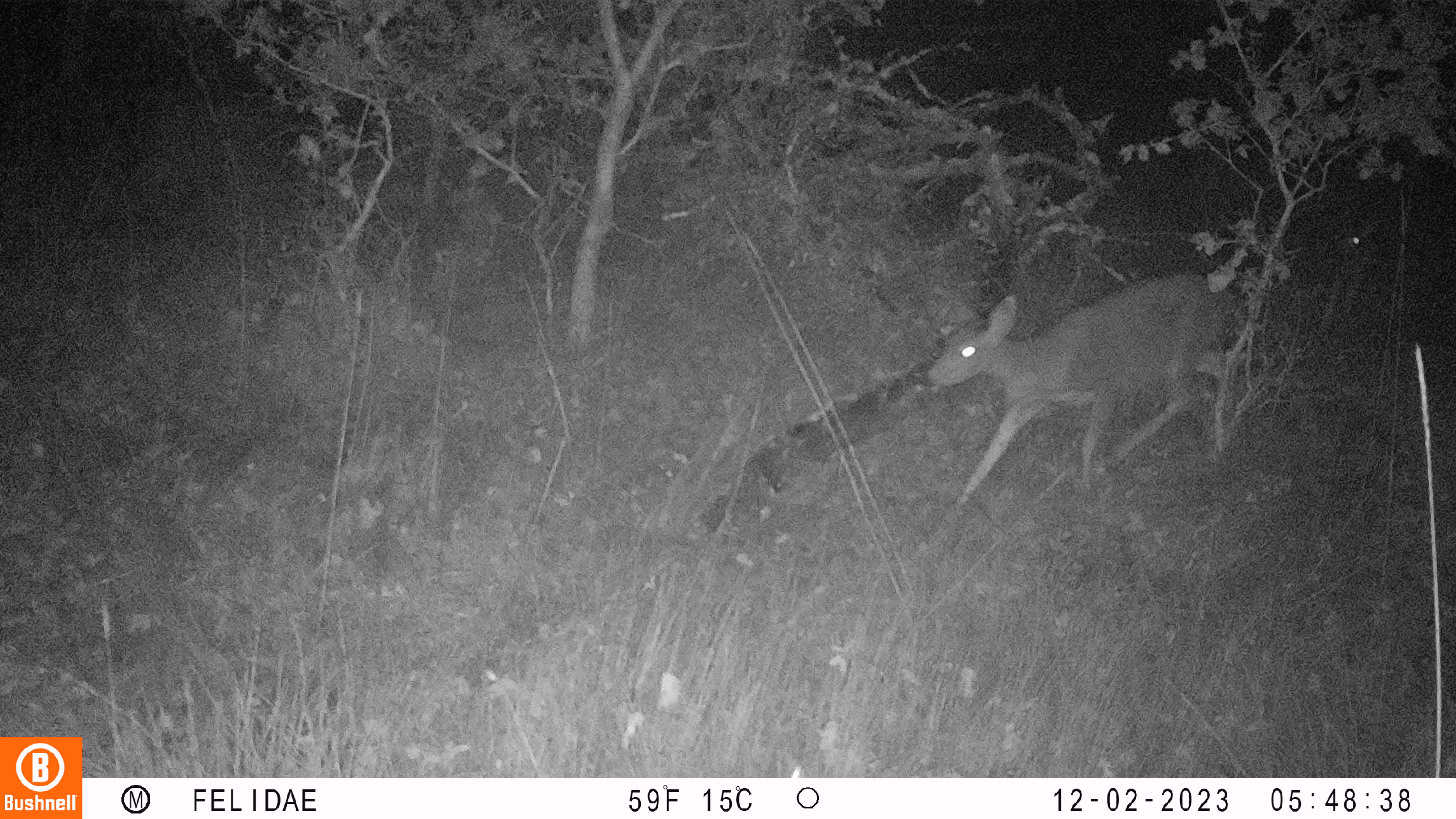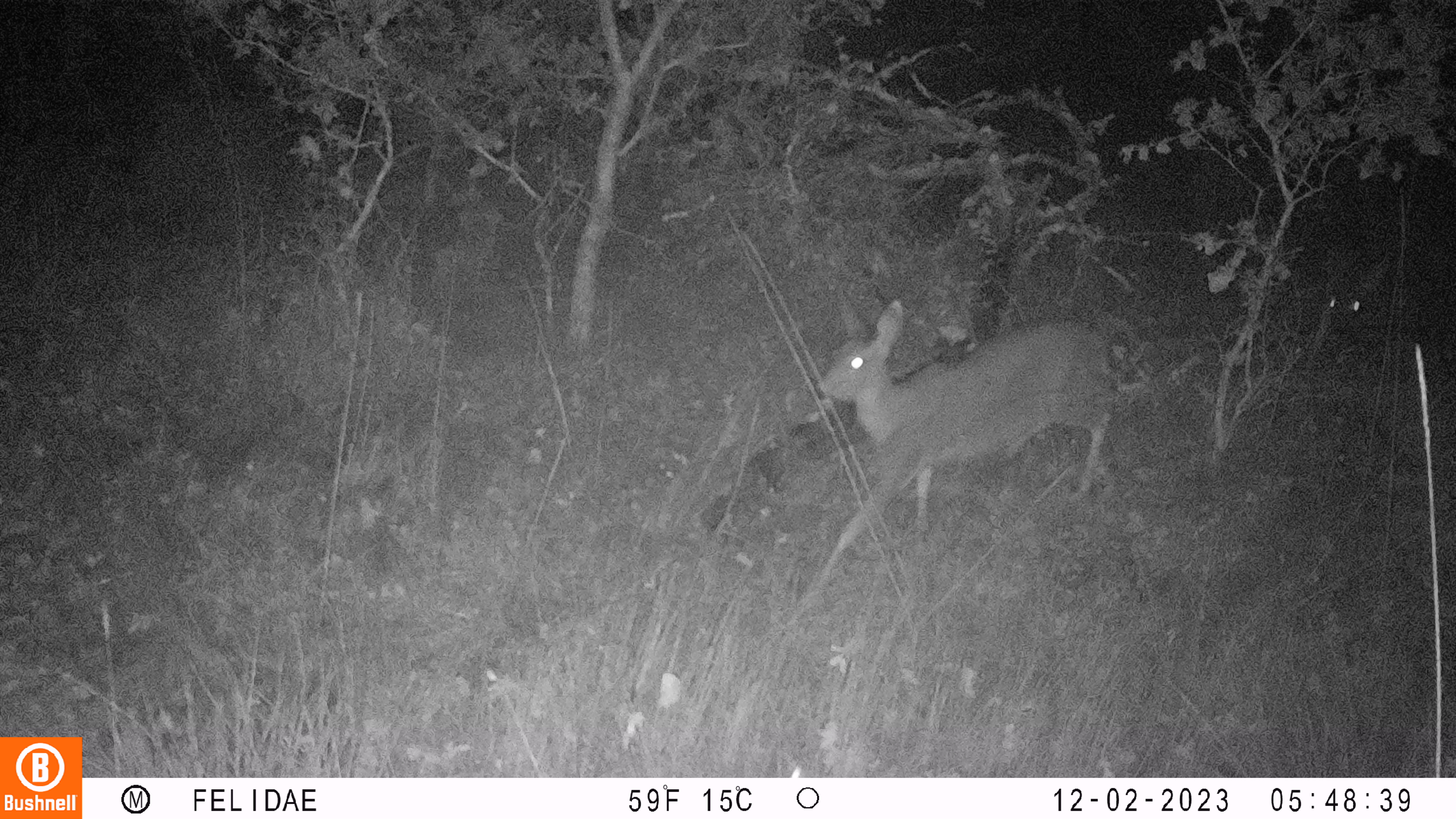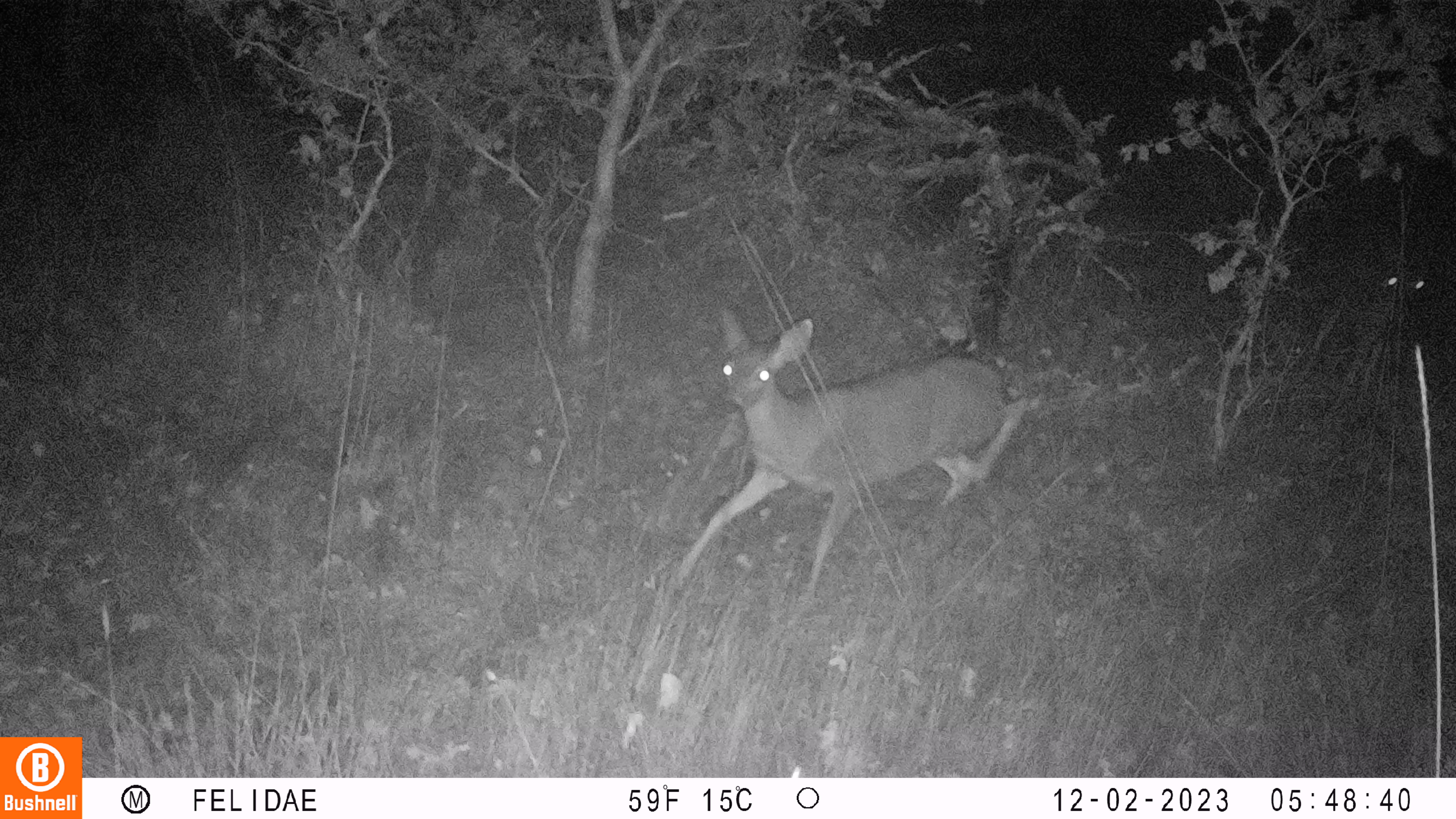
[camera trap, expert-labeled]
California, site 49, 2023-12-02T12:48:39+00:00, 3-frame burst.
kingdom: Animalia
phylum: Chordata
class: Mammalia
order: Artiodactyla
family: Cervidae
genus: Odocoileus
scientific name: Odocoileus hemionus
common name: mule deer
Mule deer (Odocoileus hemionus).